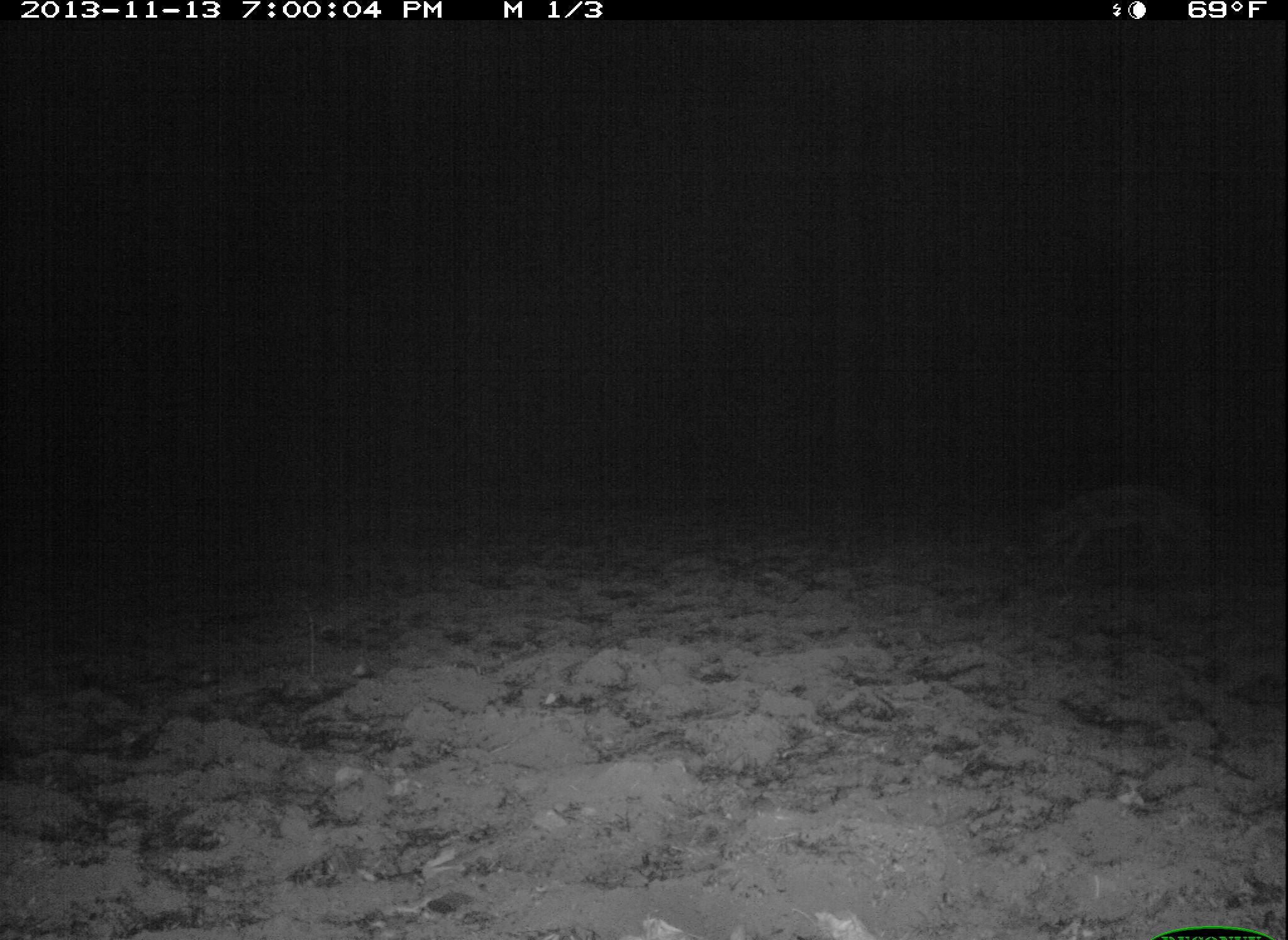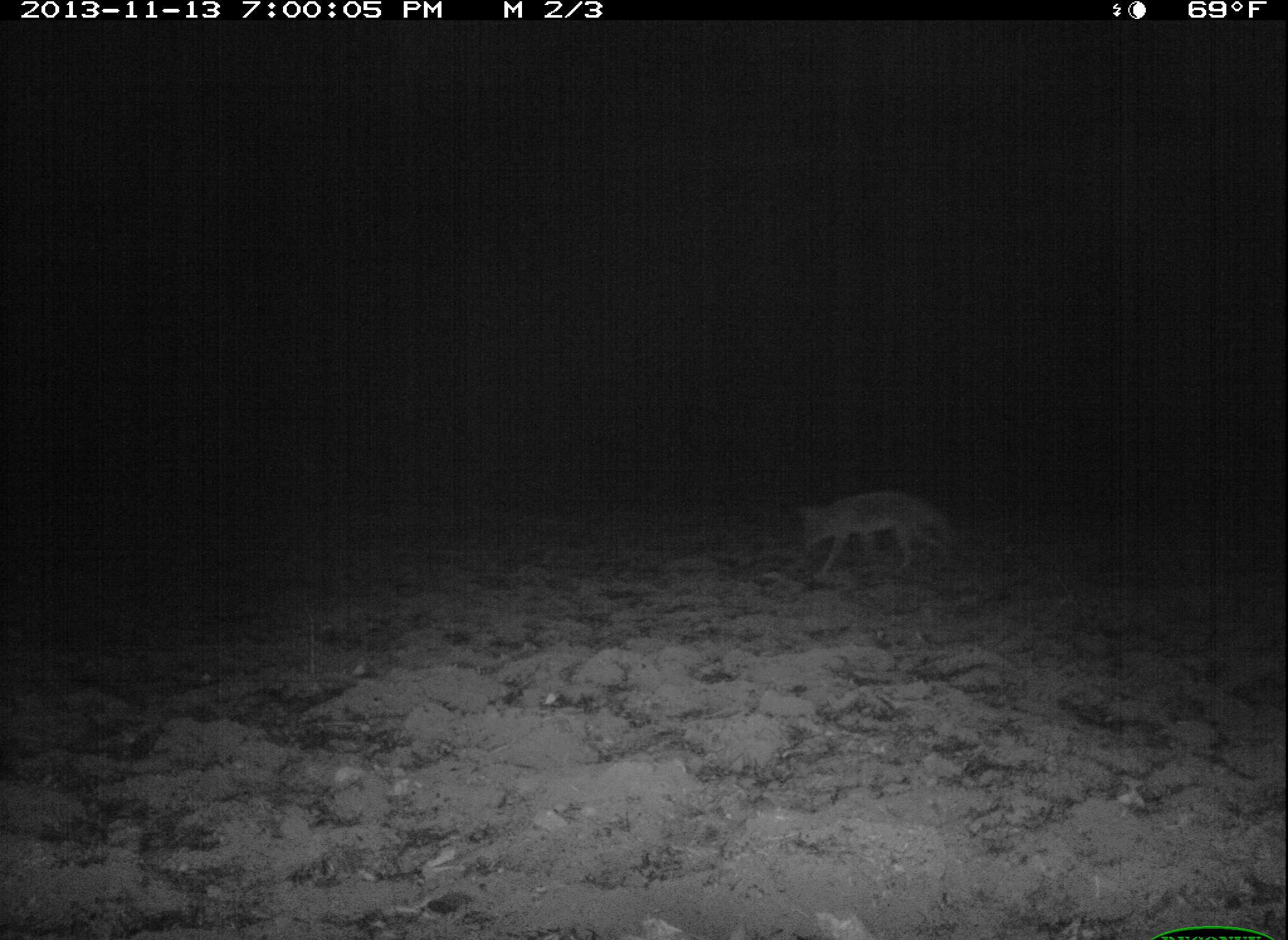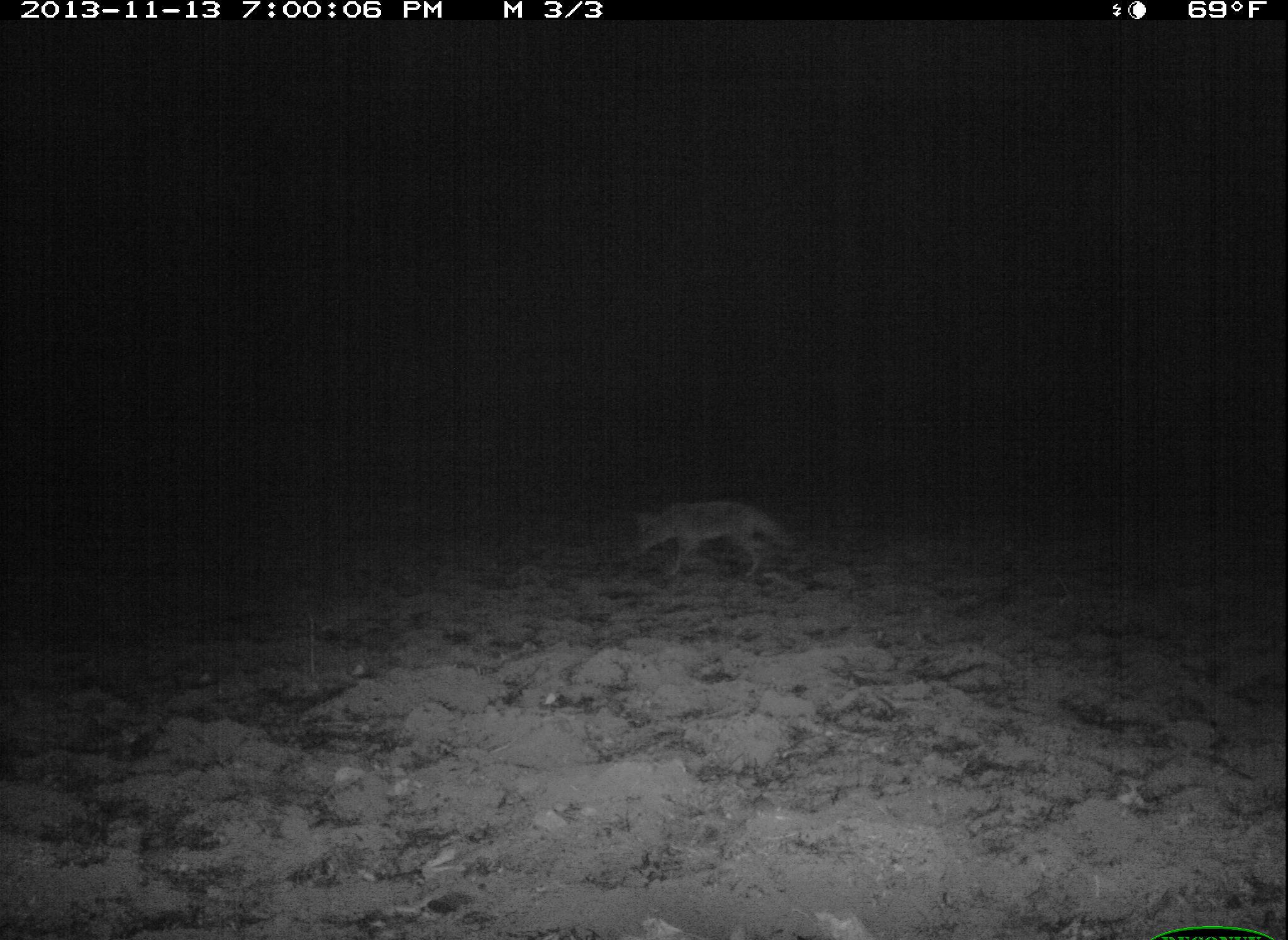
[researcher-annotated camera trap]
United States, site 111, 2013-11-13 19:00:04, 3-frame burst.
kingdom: Animalia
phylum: Chordata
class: Mammalia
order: Carnivora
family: Canidae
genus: Canis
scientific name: Canis latrans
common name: coyote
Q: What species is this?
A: Coyote (Canis latrans).